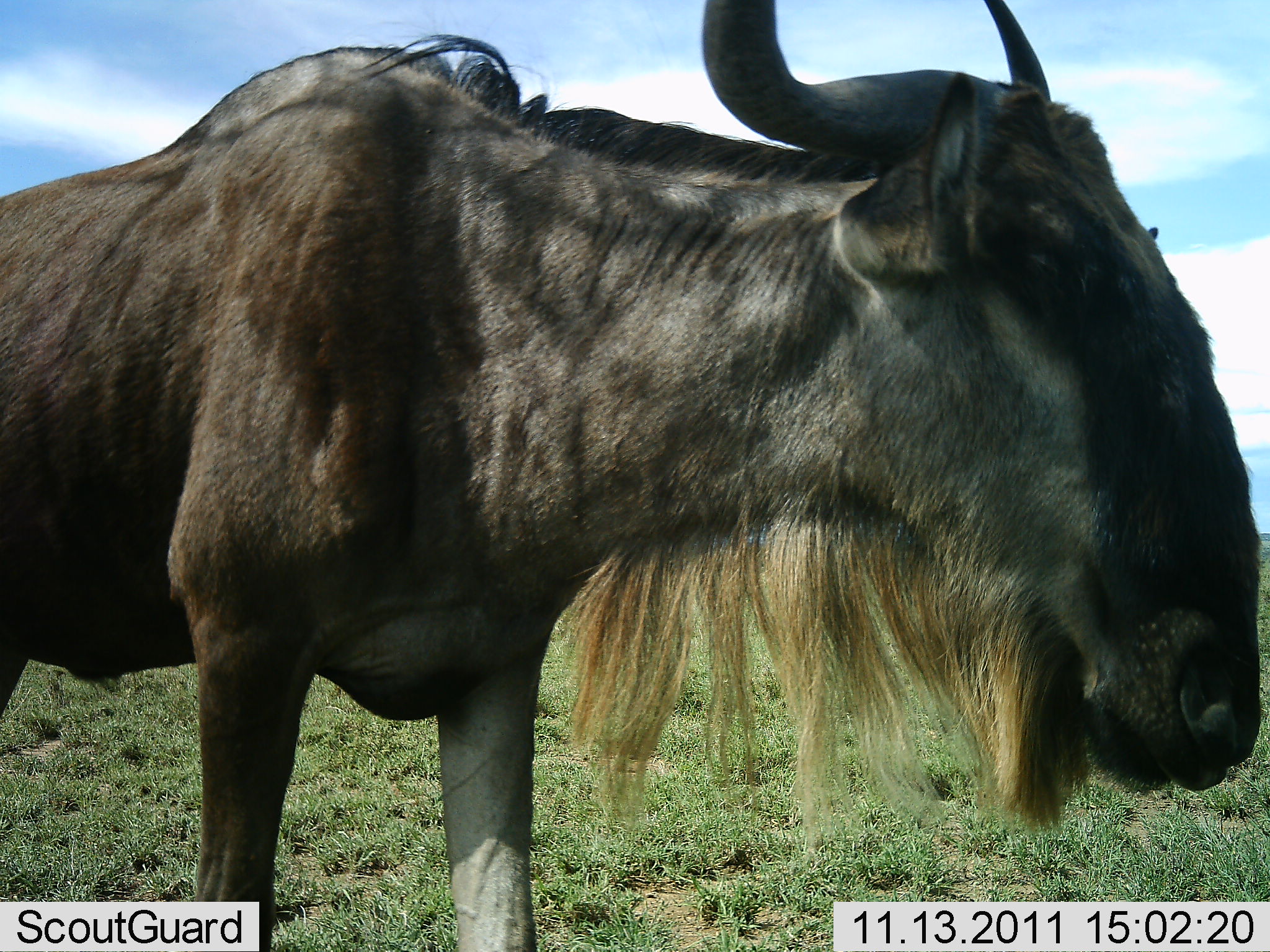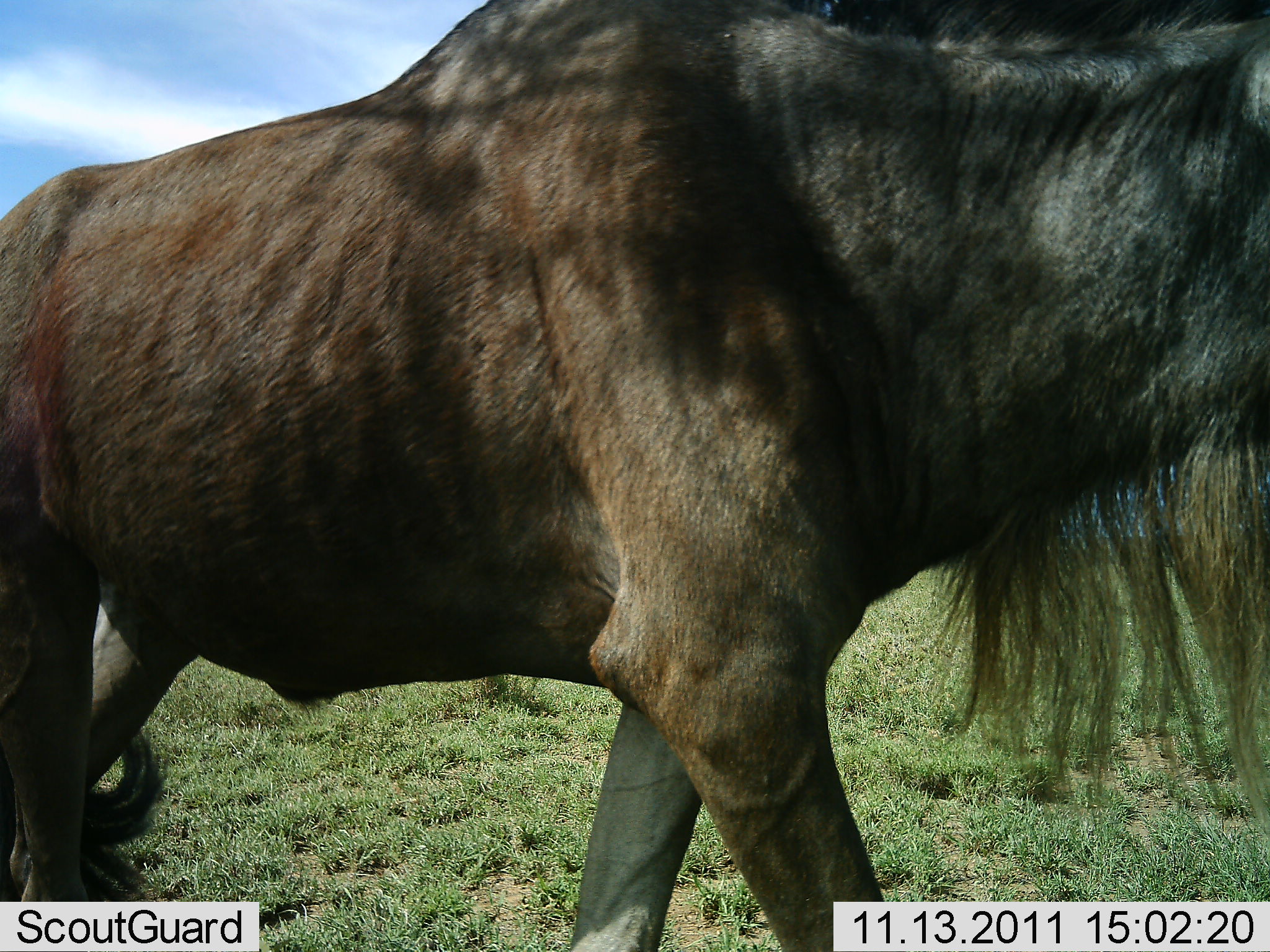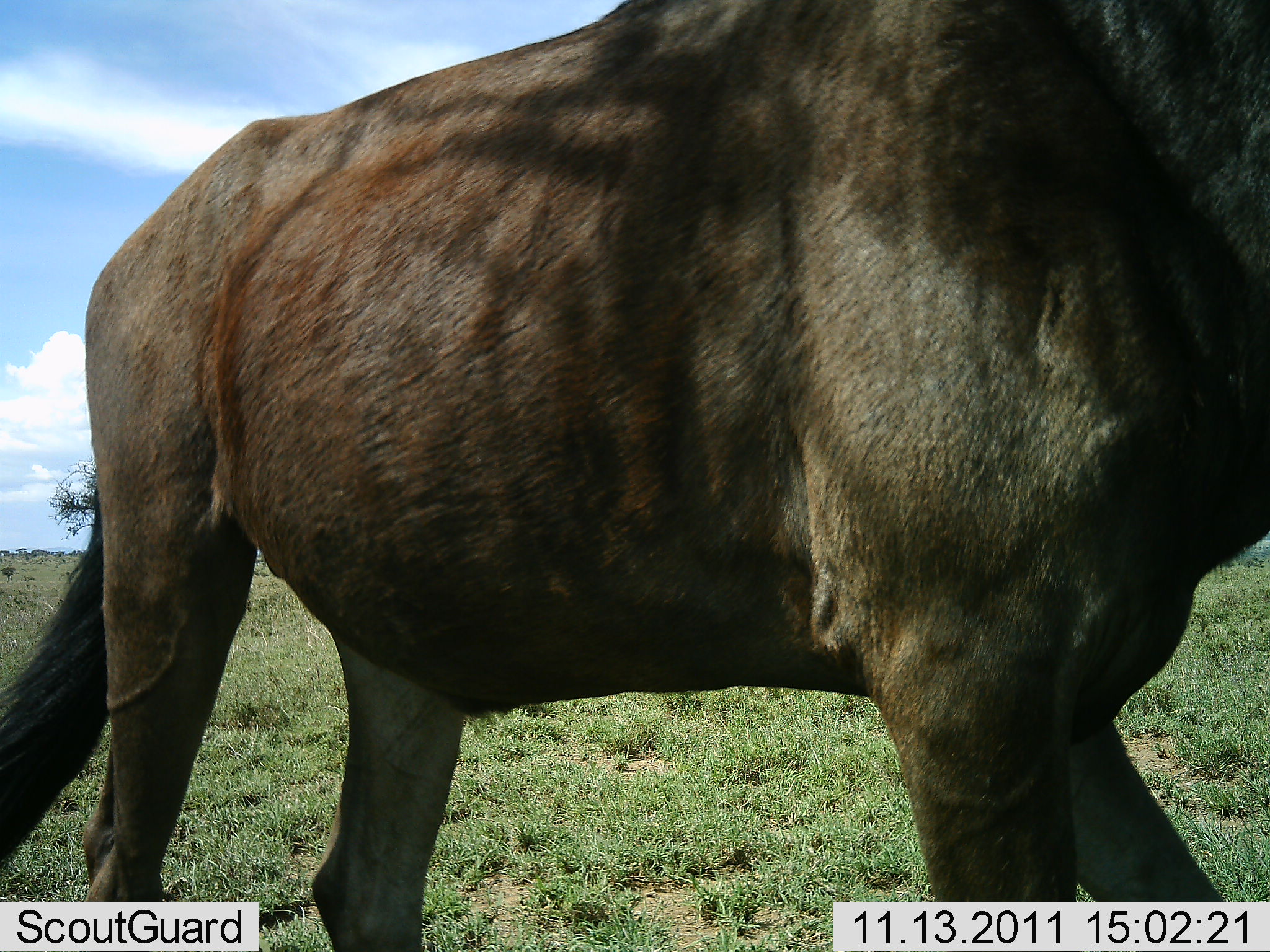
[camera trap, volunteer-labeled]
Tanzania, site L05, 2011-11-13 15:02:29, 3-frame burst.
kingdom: Animalia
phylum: Chordata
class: Mammalia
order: Artiodactyla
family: Bovidae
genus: Connochaetes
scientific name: Connochaetes taurinus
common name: blue wildebeest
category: wildebeest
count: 1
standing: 15%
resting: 0%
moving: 85%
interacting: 0%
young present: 0%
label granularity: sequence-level